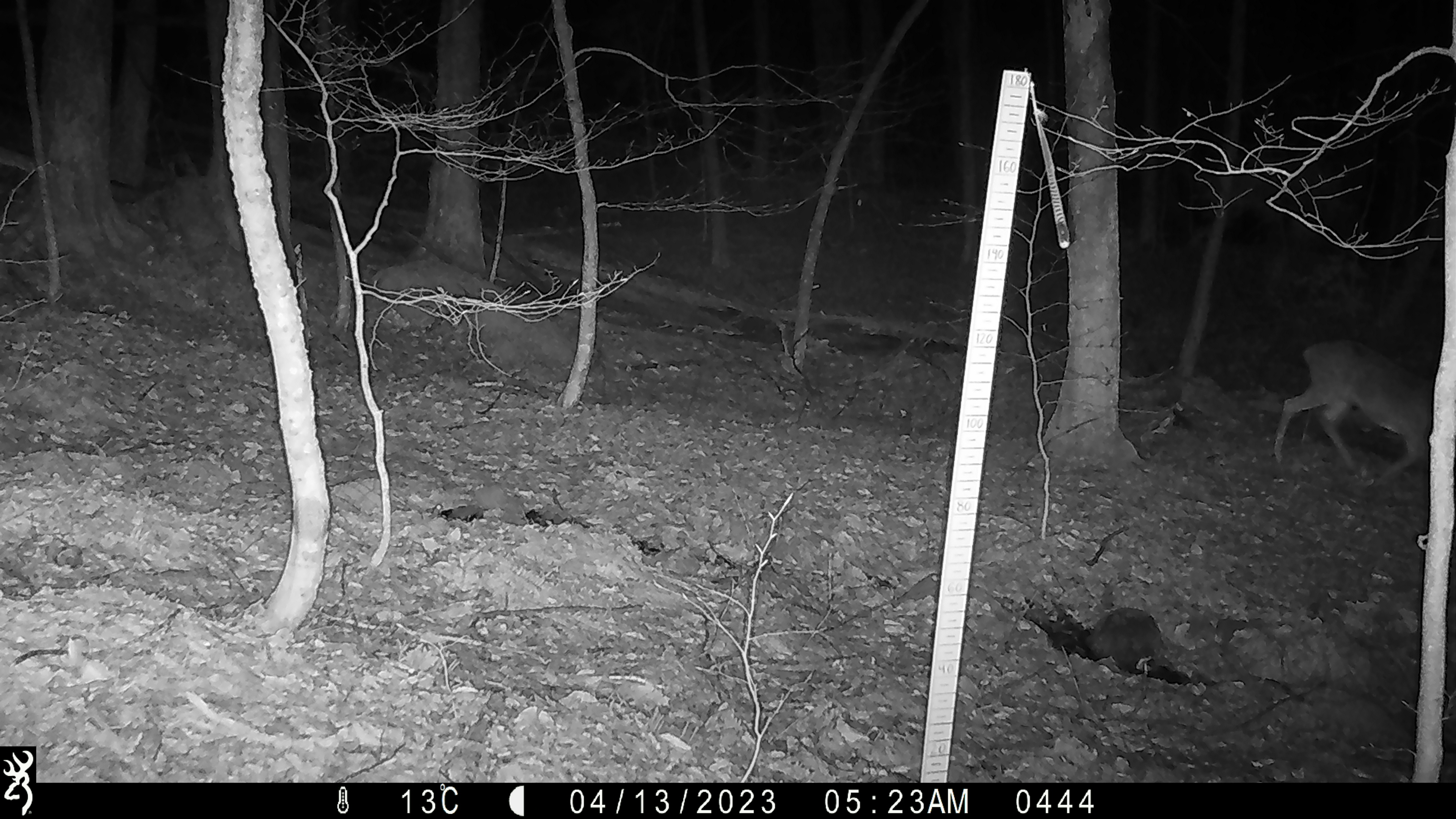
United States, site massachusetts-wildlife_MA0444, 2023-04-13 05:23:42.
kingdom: Animalia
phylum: Chordata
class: Mammalia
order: Artiodactyla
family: Cervidae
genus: Odocoileus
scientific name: Odocoileus virginianus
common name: white-tailed deer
White-tailed deer (Odocoileus virginianus).